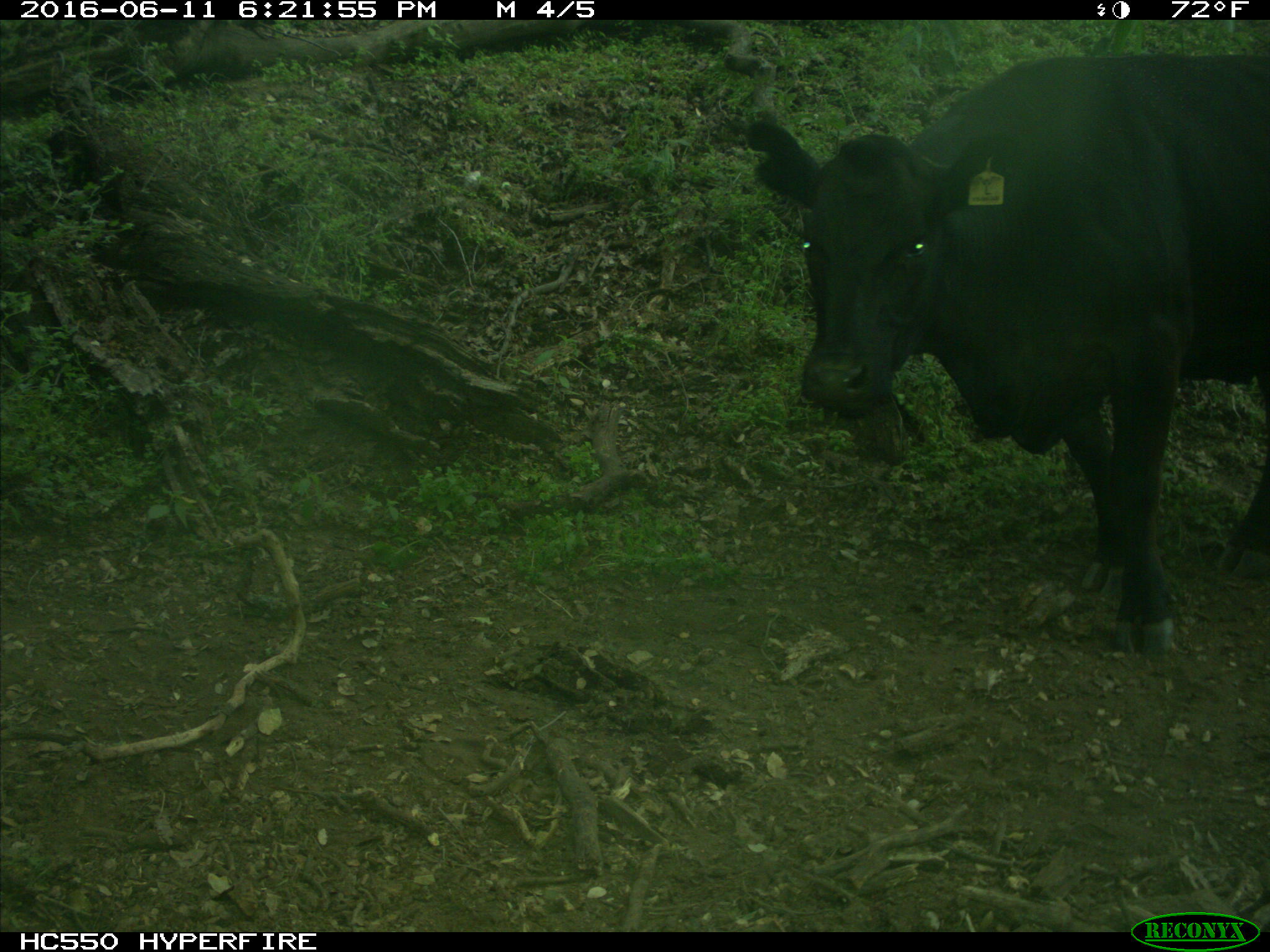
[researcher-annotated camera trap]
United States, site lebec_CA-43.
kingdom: Animalia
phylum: Chordata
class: Mammalia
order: Artiodactyla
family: Bovidae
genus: Bos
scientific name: Bos taurus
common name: domestic cow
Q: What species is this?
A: Bos taurus (domestic cow).